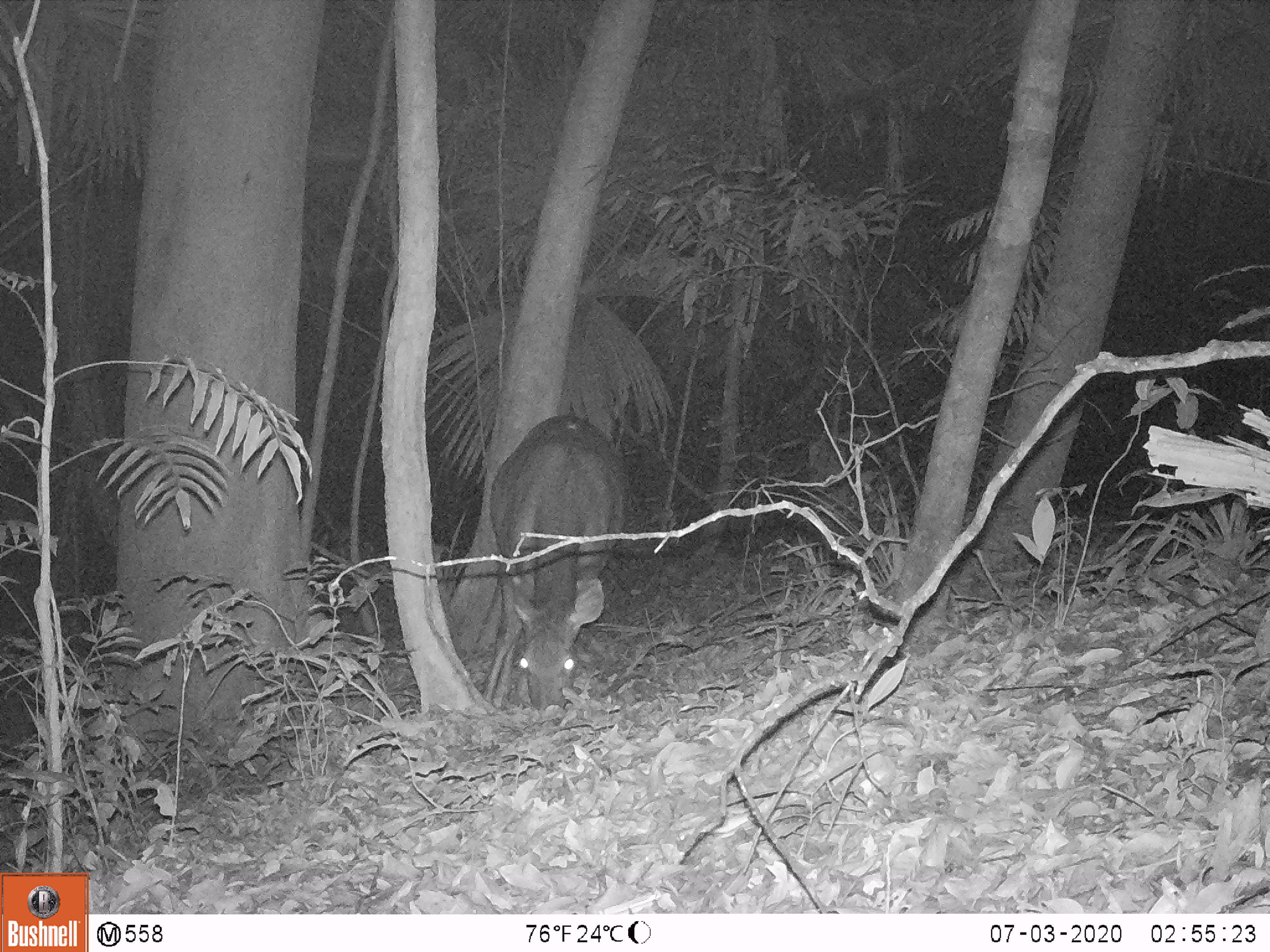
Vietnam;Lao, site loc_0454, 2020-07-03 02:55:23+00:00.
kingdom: Animalia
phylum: Chordata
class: Mammalia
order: Artiodactyla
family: Cervidae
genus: Rusa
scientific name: Rusa unicolor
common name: sambar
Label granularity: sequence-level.